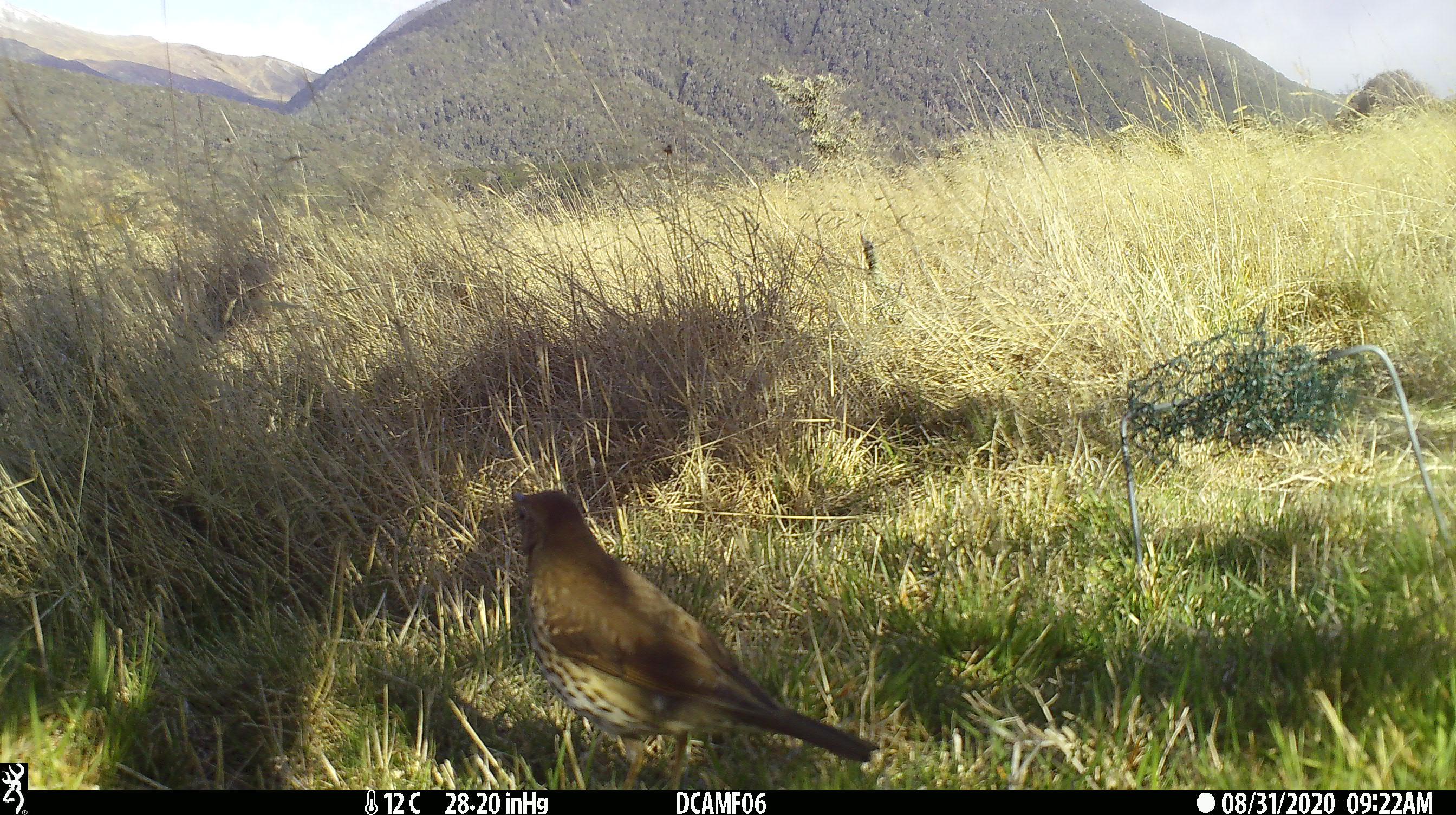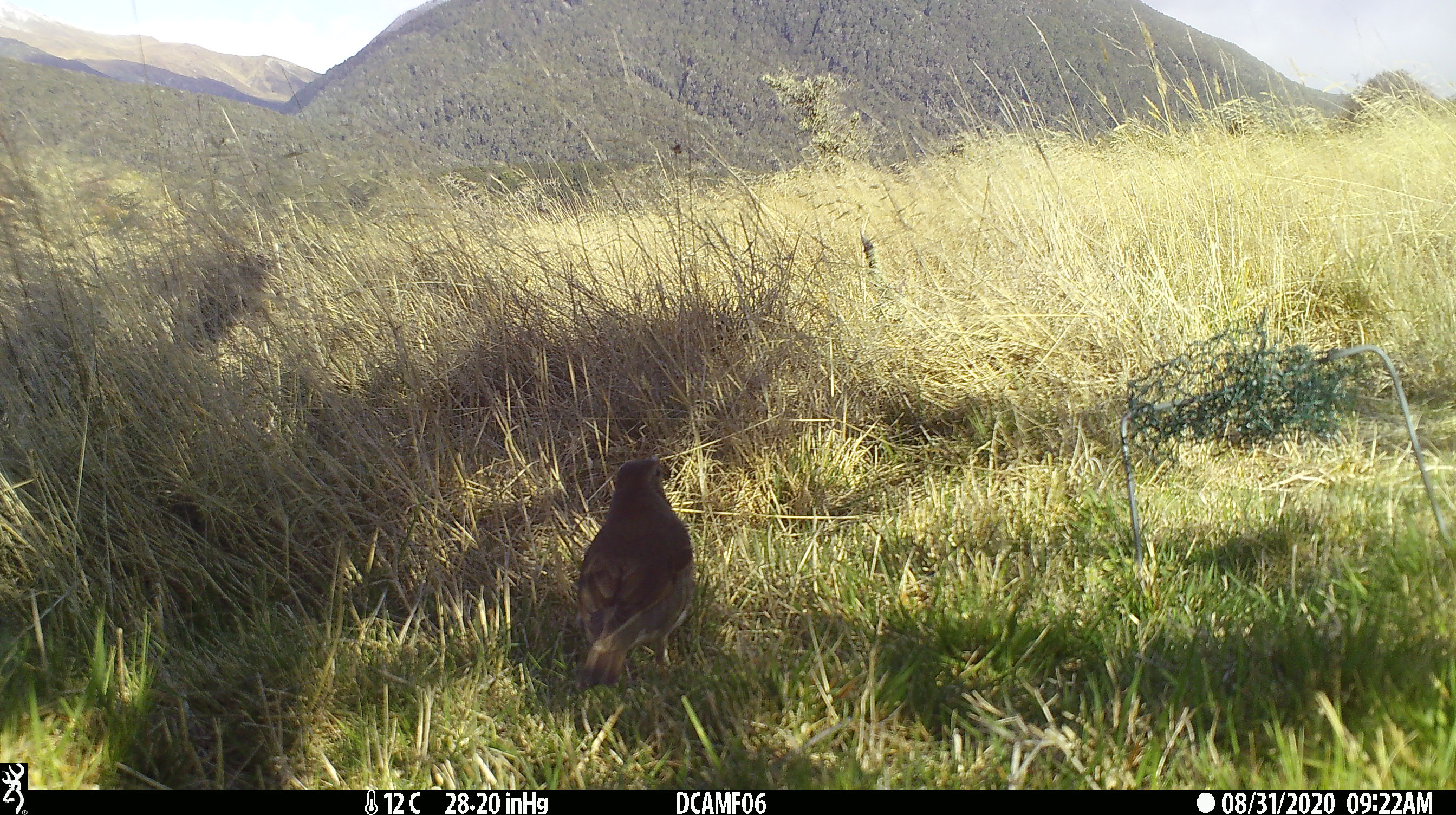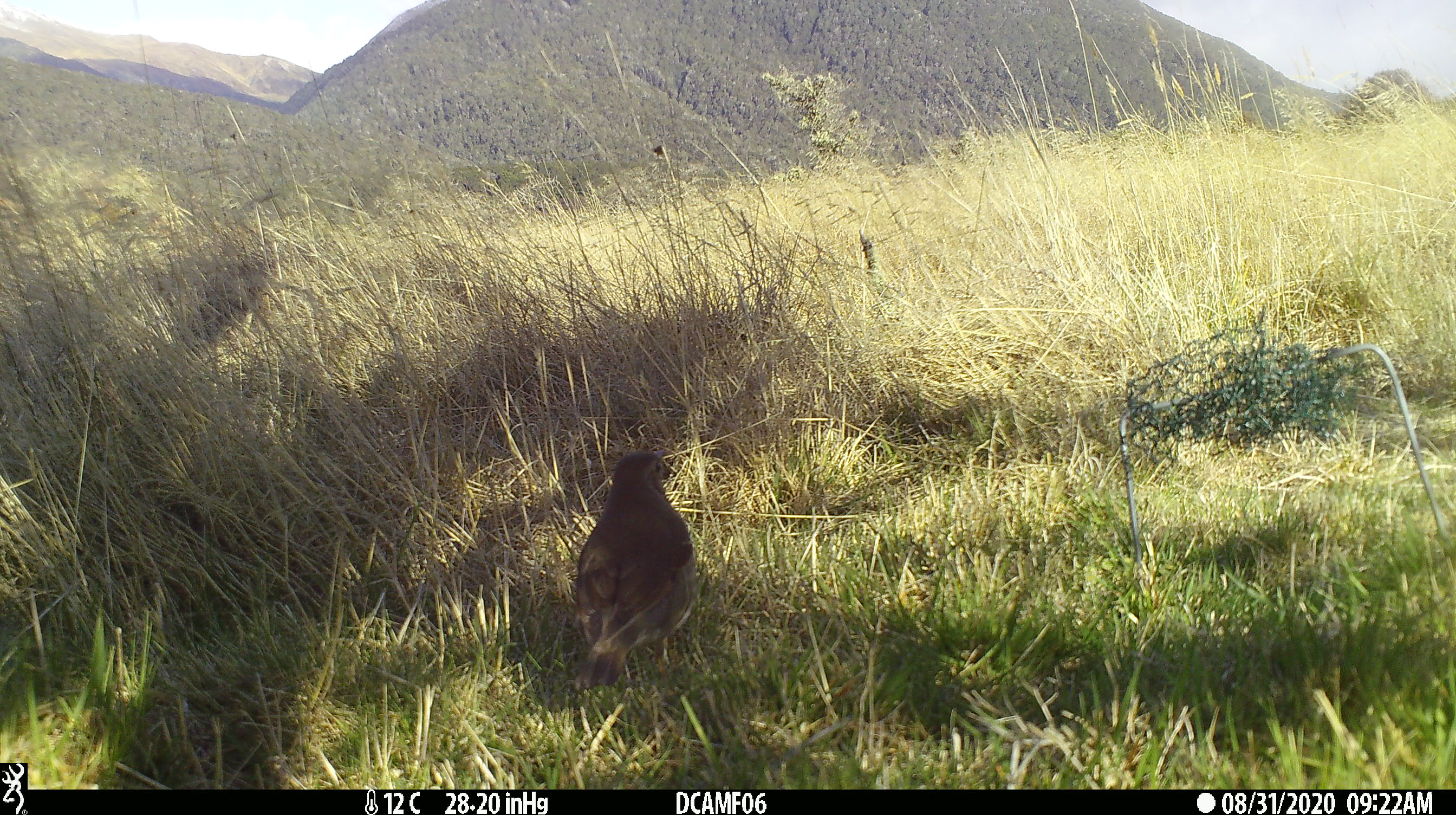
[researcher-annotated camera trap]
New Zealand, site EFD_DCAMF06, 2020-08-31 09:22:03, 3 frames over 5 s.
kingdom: Animalia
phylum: Chordata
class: Aves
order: Passeriformes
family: Turdidae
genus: Turdus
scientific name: Turdus philomelos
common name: song thrush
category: thrush